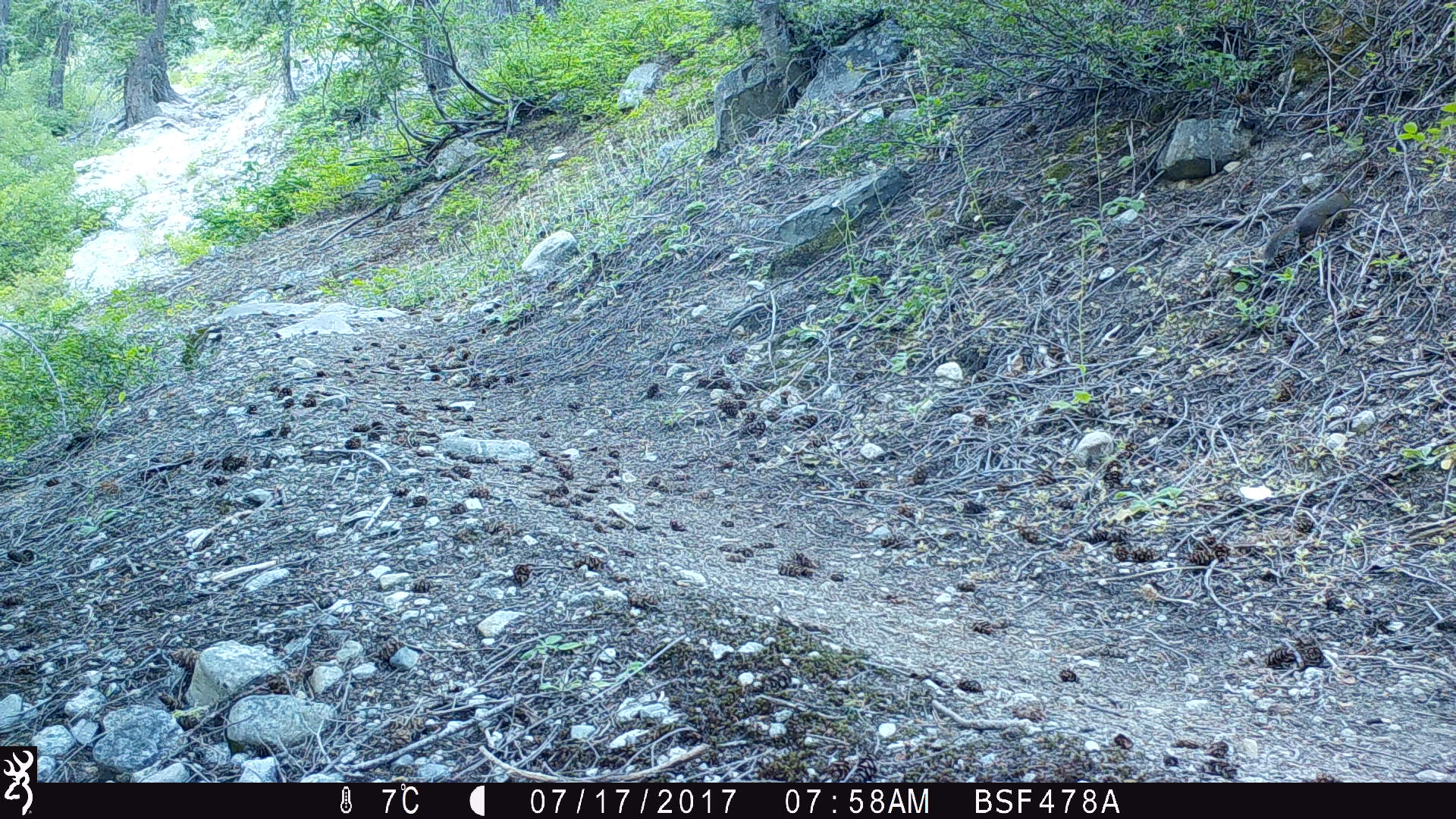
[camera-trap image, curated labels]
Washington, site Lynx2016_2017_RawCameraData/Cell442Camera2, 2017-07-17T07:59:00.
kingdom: Animalia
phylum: Chordata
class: Mammalia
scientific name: Mammalia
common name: small mammal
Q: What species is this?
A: Small mammal (Mammalia).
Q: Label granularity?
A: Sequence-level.